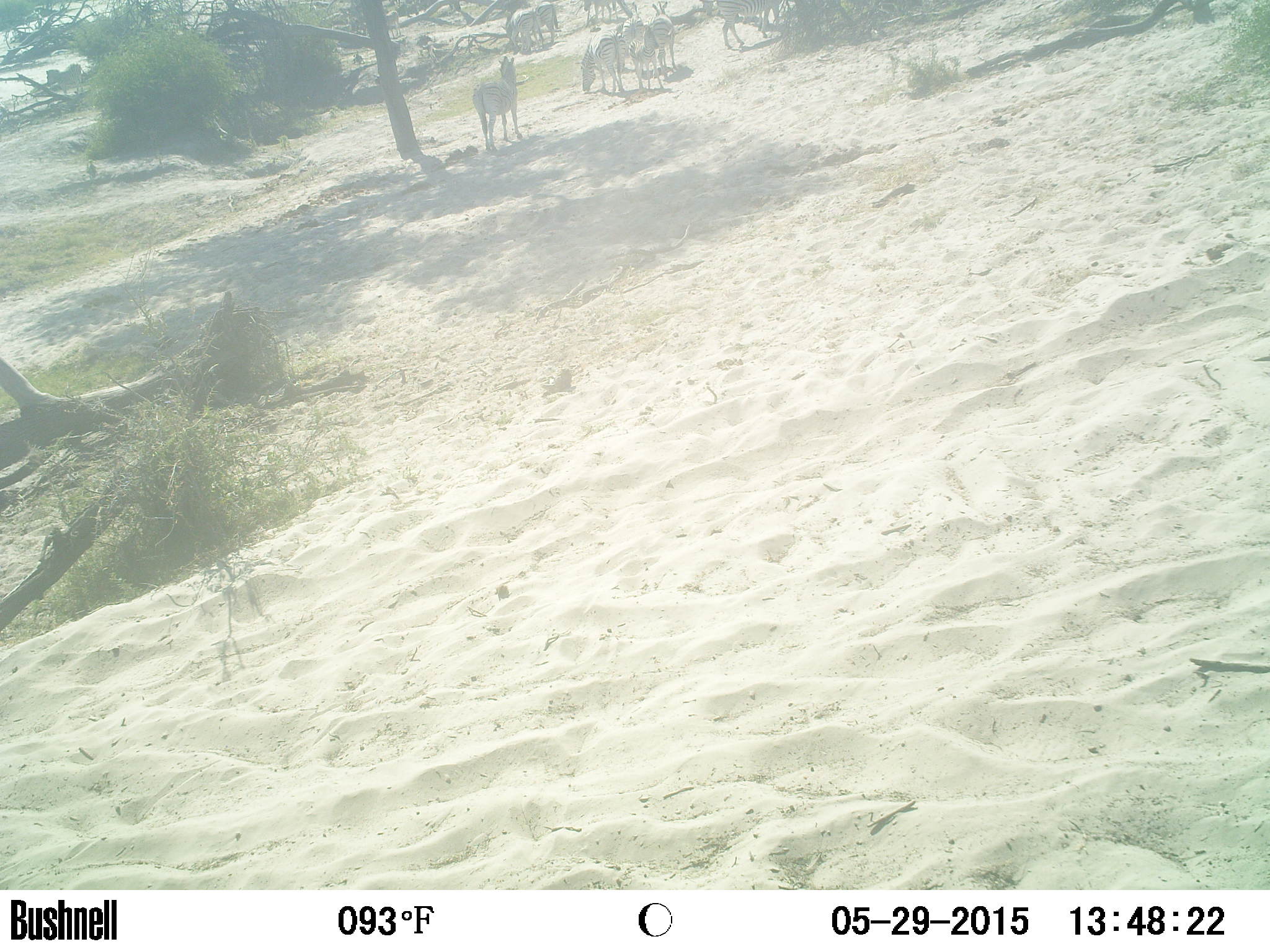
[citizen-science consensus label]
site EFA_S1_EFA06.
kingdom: Animalia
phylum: Chordata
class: Mammalia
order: Perissodactyla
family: Equidae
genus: Equus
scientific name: Equus quagga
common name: plains zebra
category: zebraplains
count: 11-50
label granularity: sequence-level